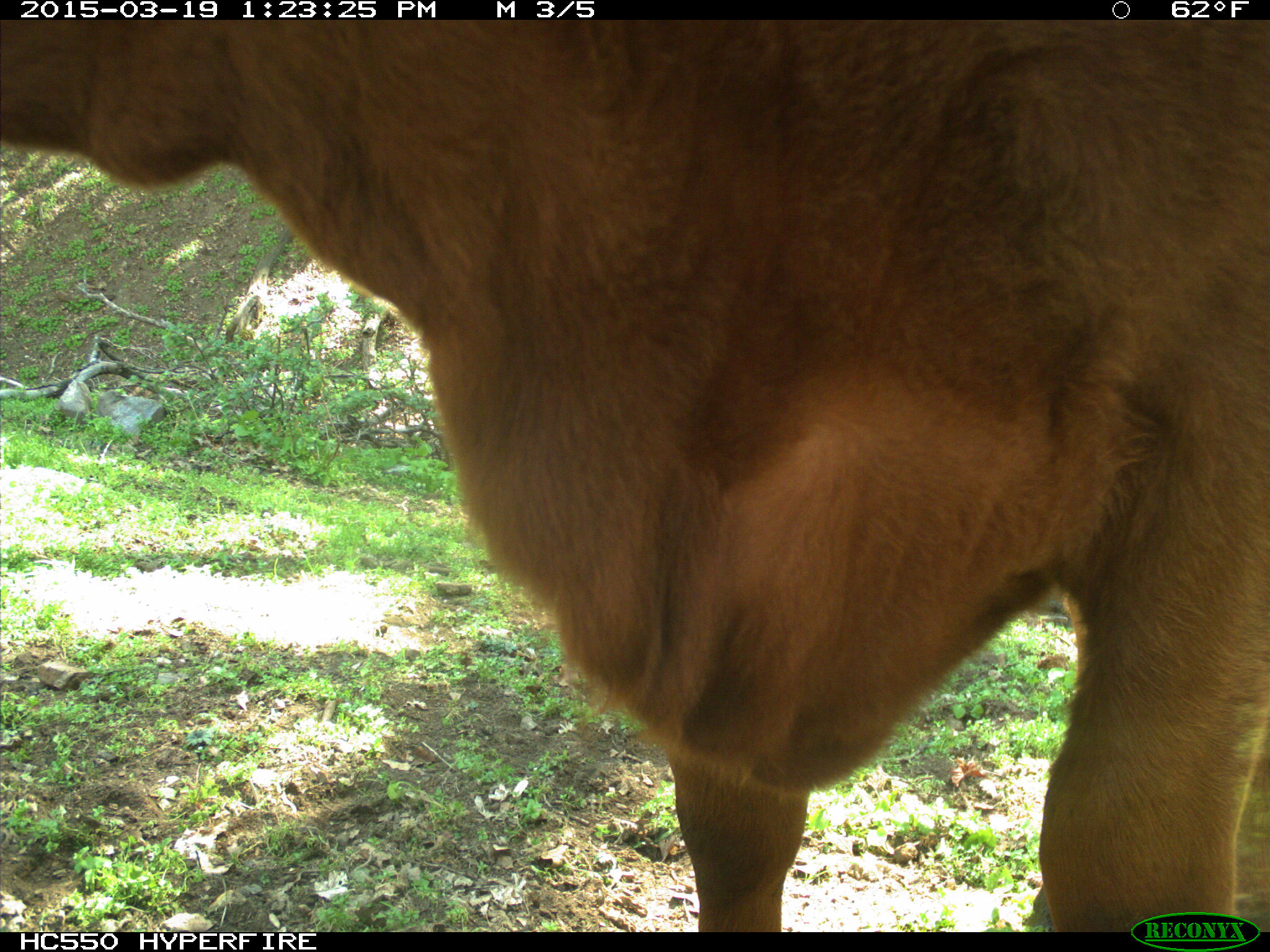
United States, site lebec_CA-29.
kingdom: Animalia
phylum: Chordata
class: Mammalia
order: Artiodactyla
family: Bovidae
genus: Bos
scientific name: Bos taurus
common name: domestic cow